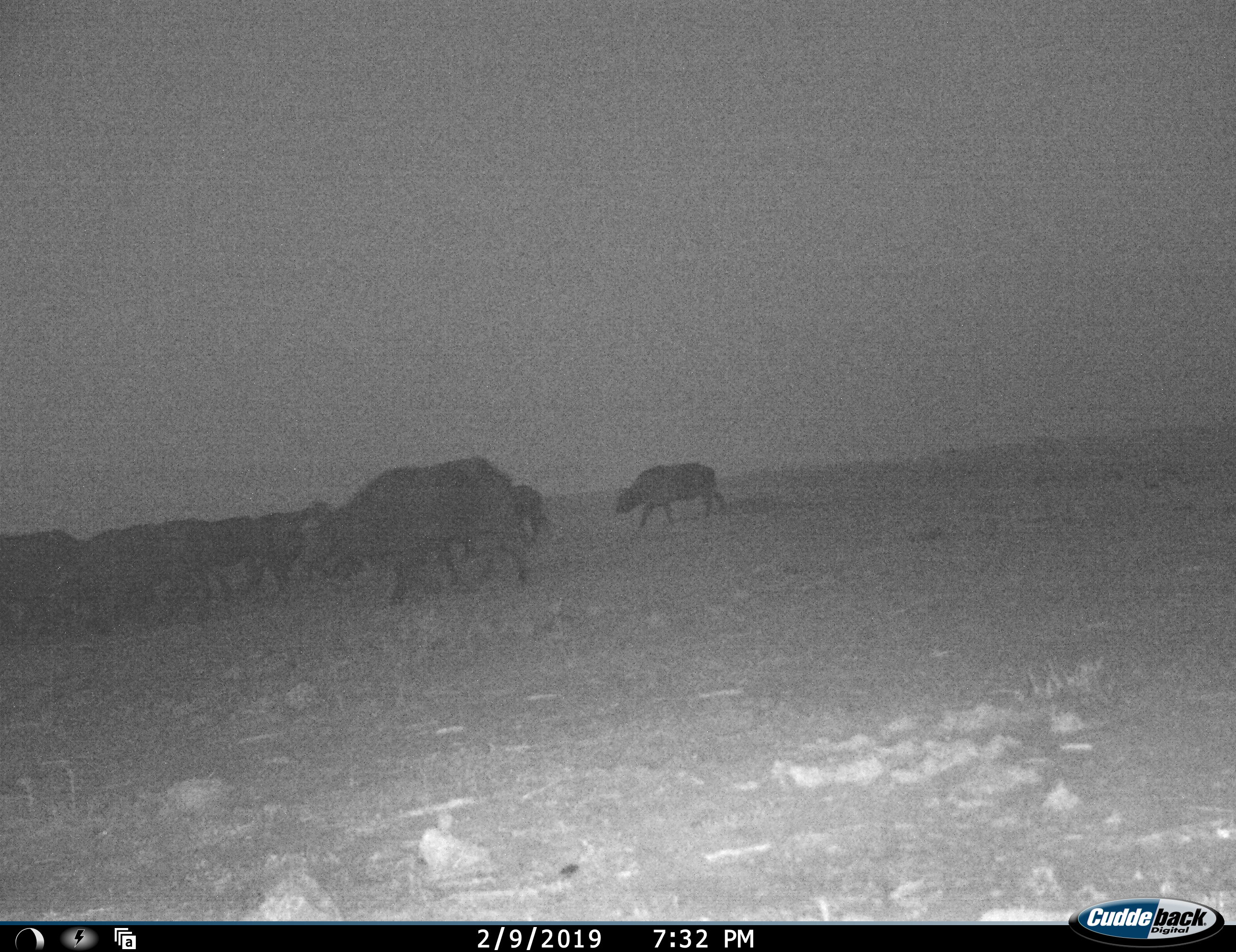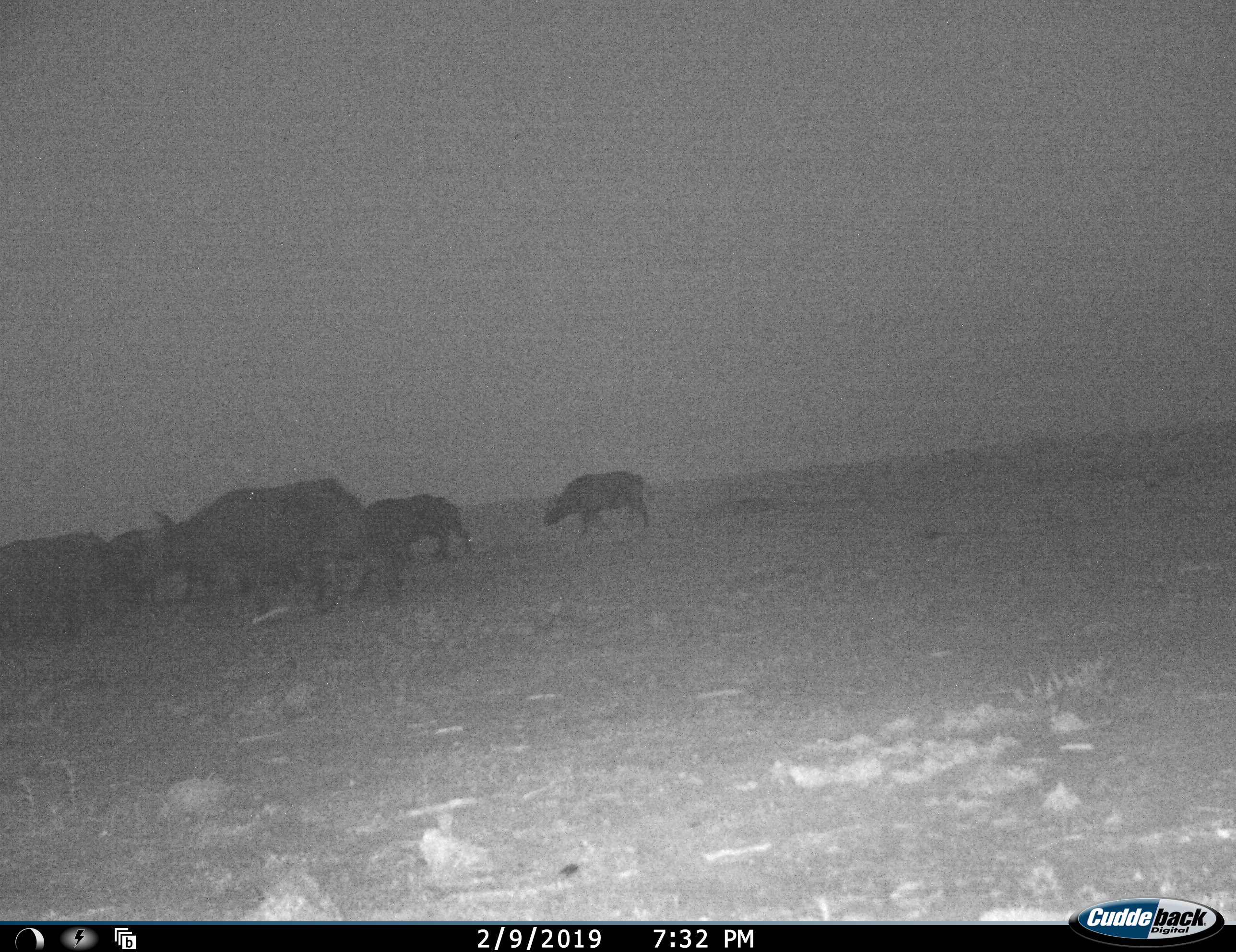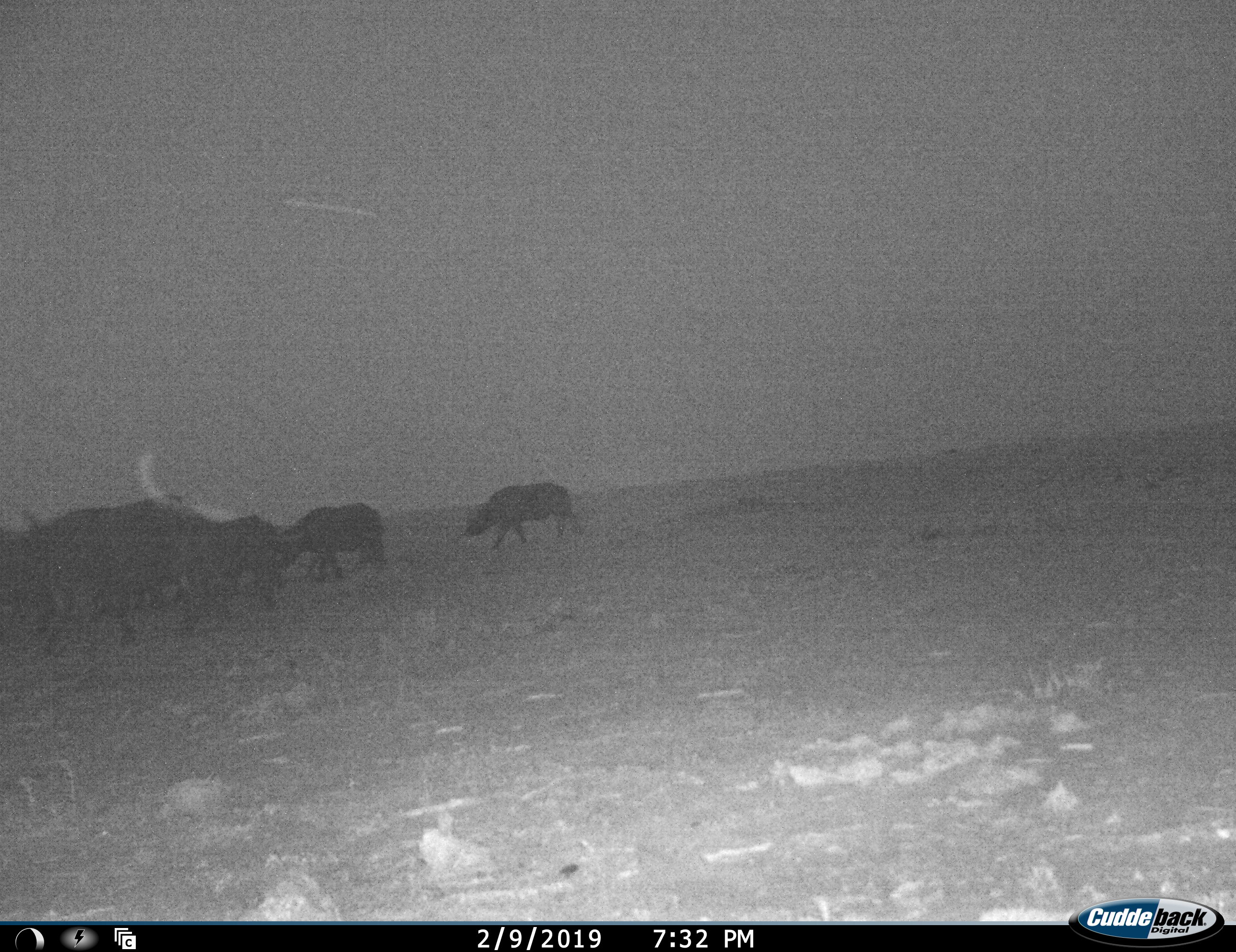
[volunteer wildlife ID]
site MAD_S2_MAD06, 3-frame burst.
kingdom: Animalia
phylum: Chordata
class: Mammalia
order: Artiodactyla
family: Bovidae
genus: Syncerus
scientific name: Syncerus caffer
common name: african buffalo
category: buffalo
Buffalo (african buffalo) (Syncerus caffer), count 10. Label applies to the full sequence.